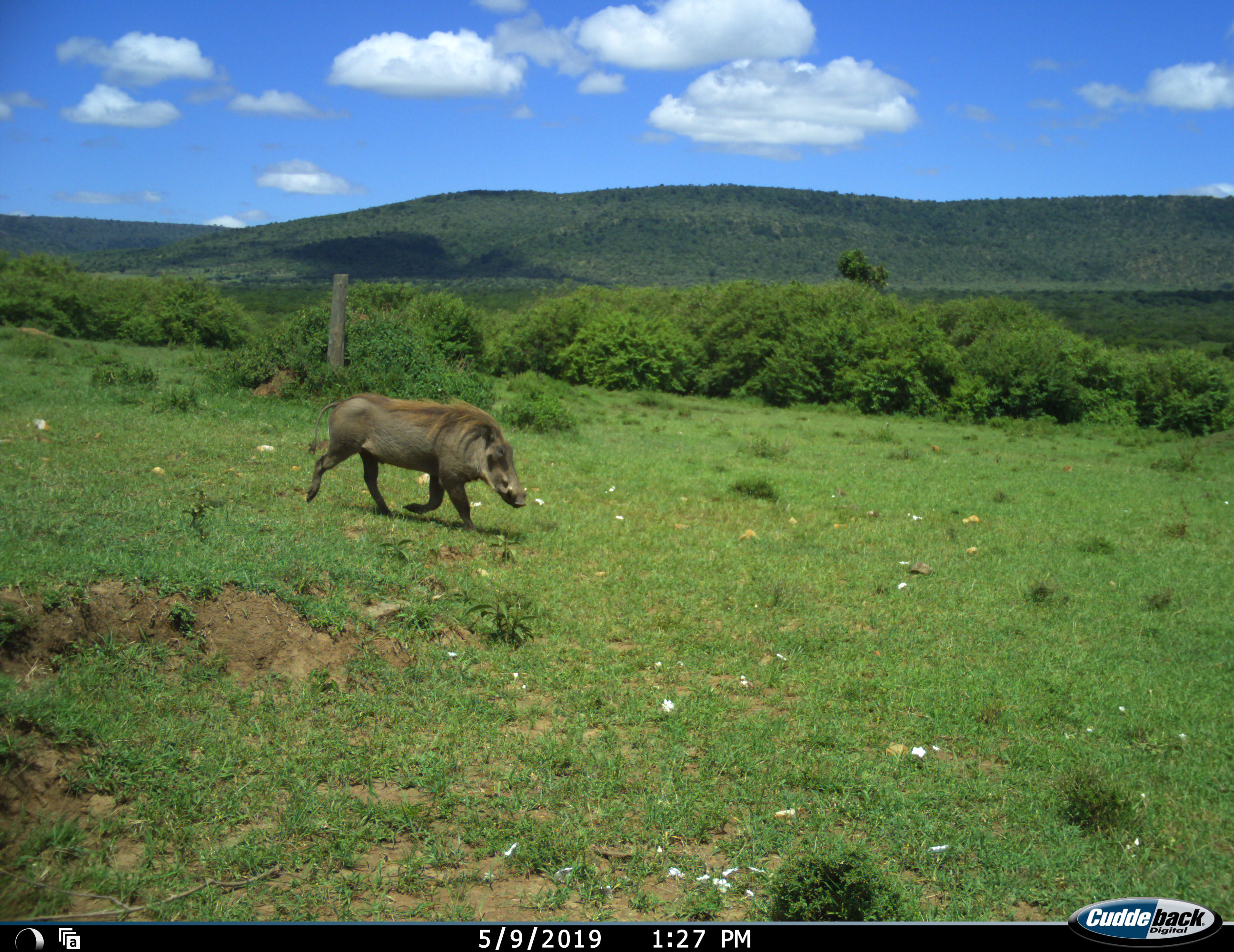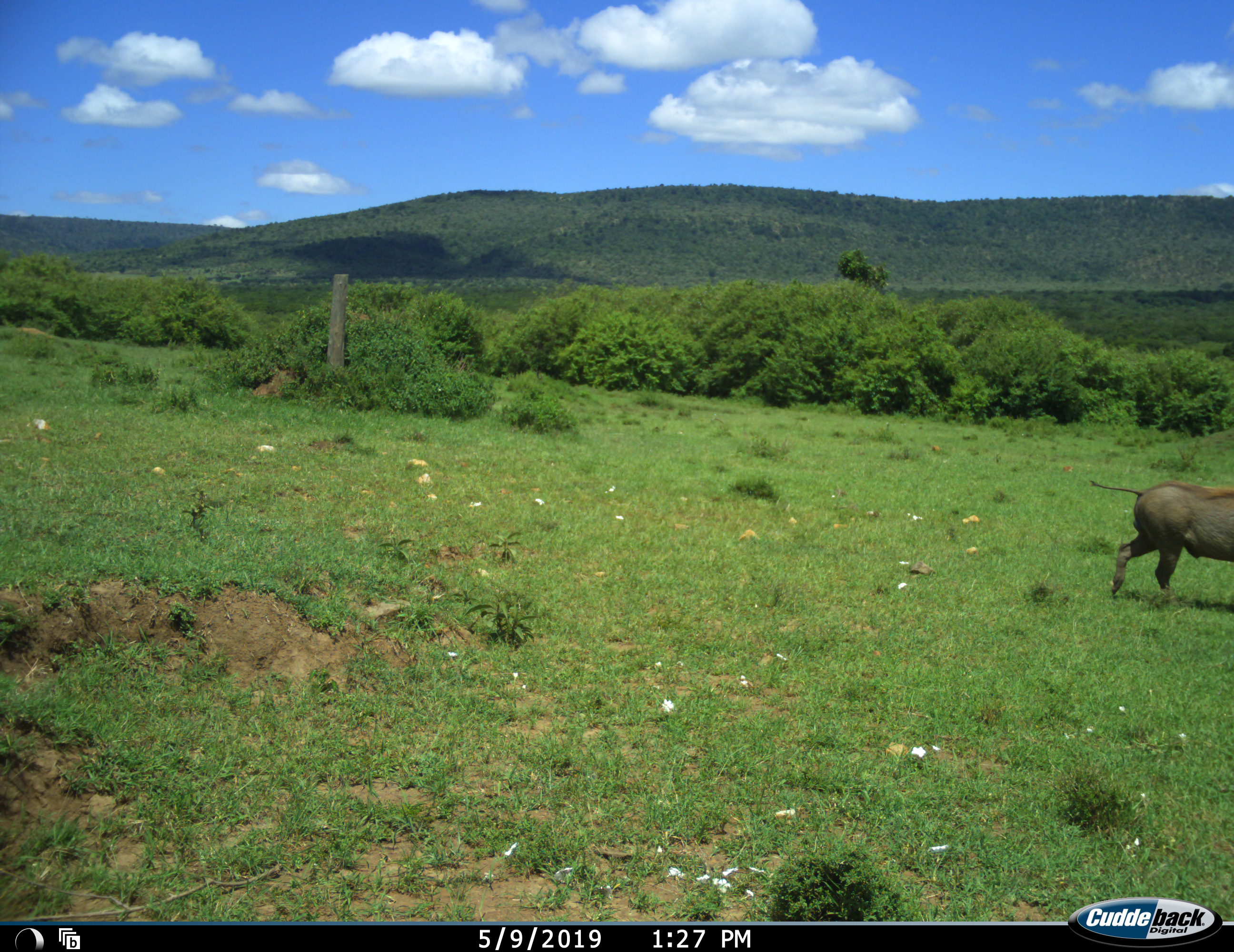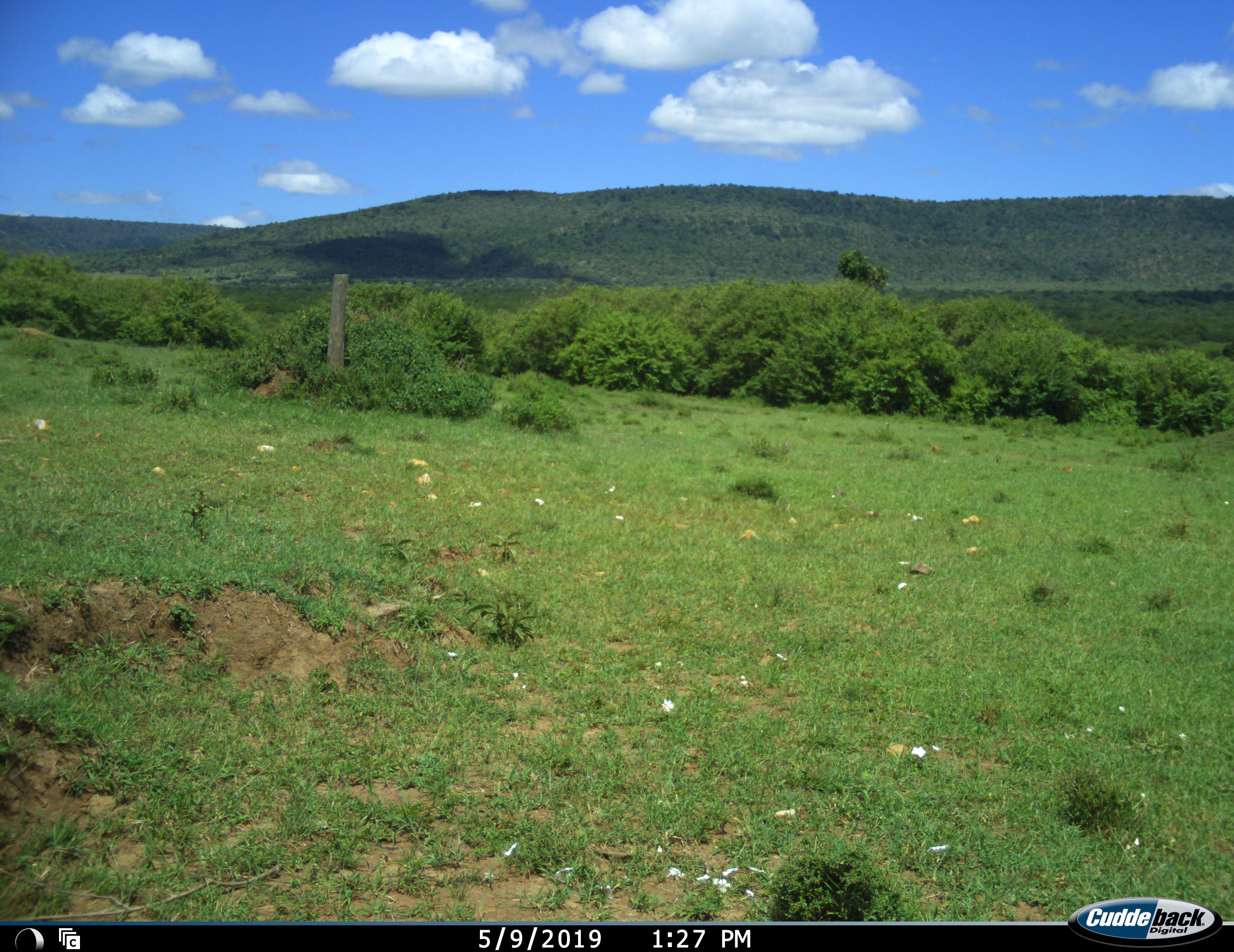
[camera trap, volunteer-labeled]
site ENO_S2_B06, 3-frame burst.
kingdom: Animalia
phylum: Chordata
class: Mammalia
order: Artiodactyla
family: Suidae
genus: Phacochoerus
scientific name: Phacochoerus africanus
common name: warthog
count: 1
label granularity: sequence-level